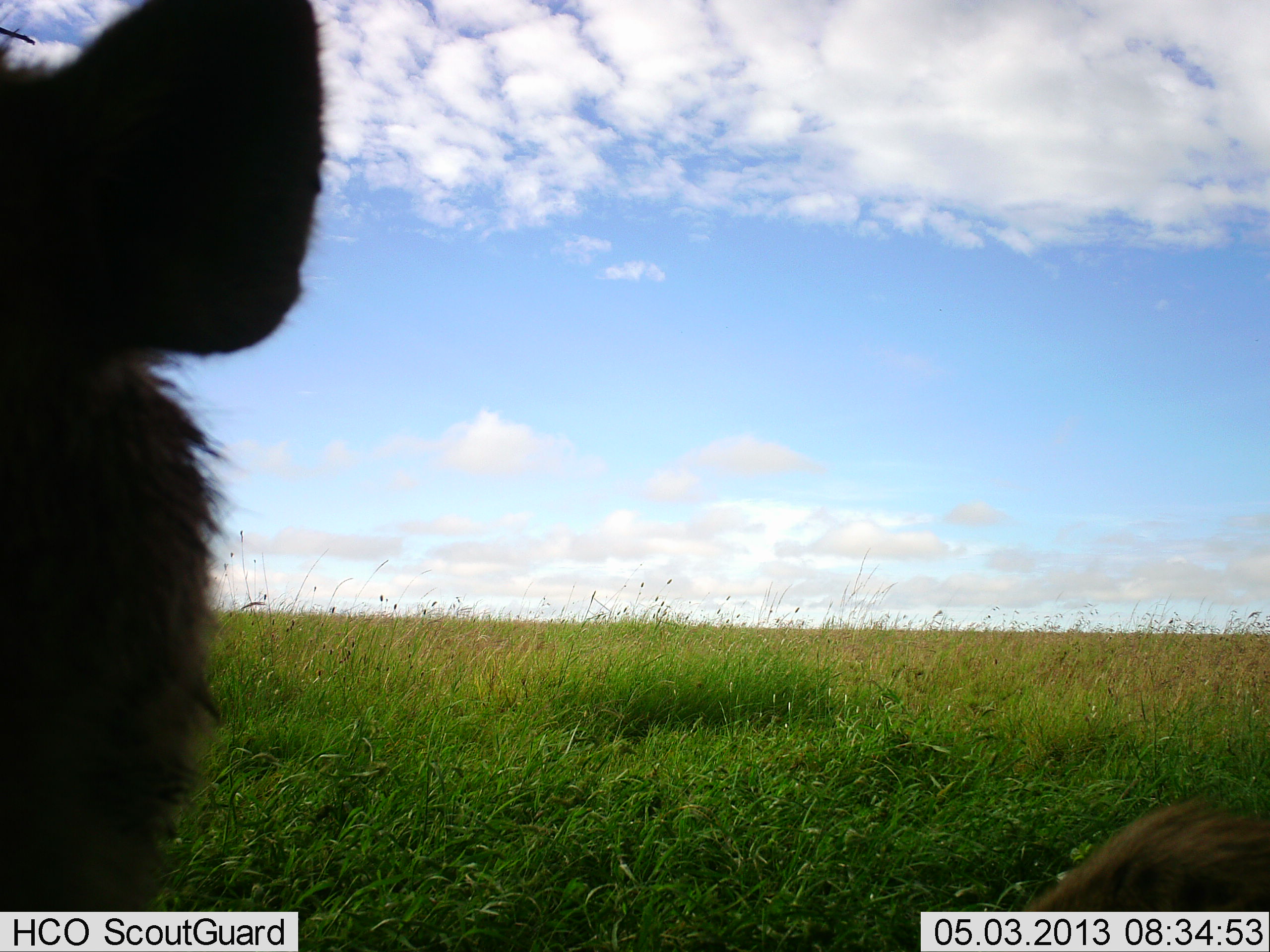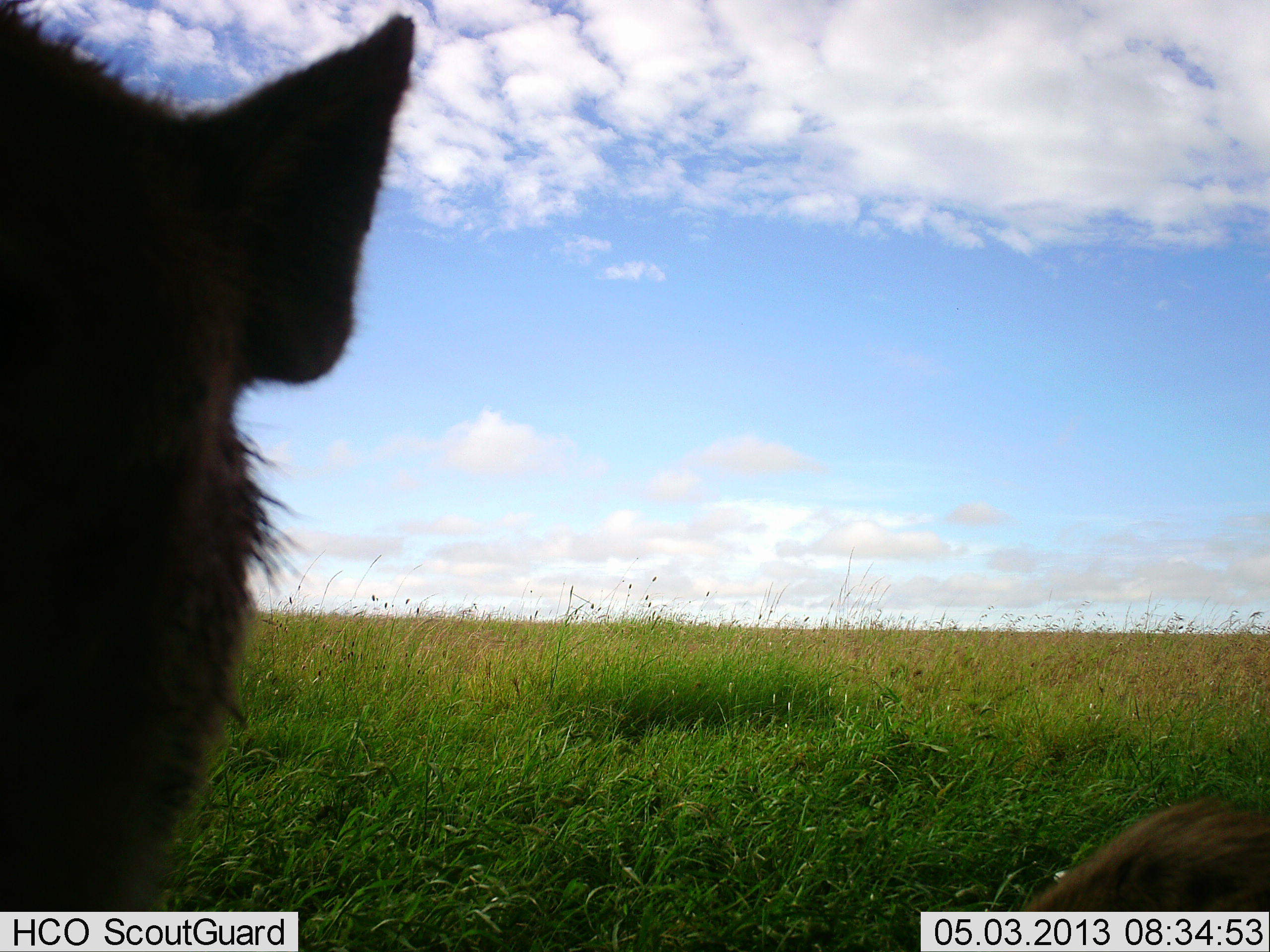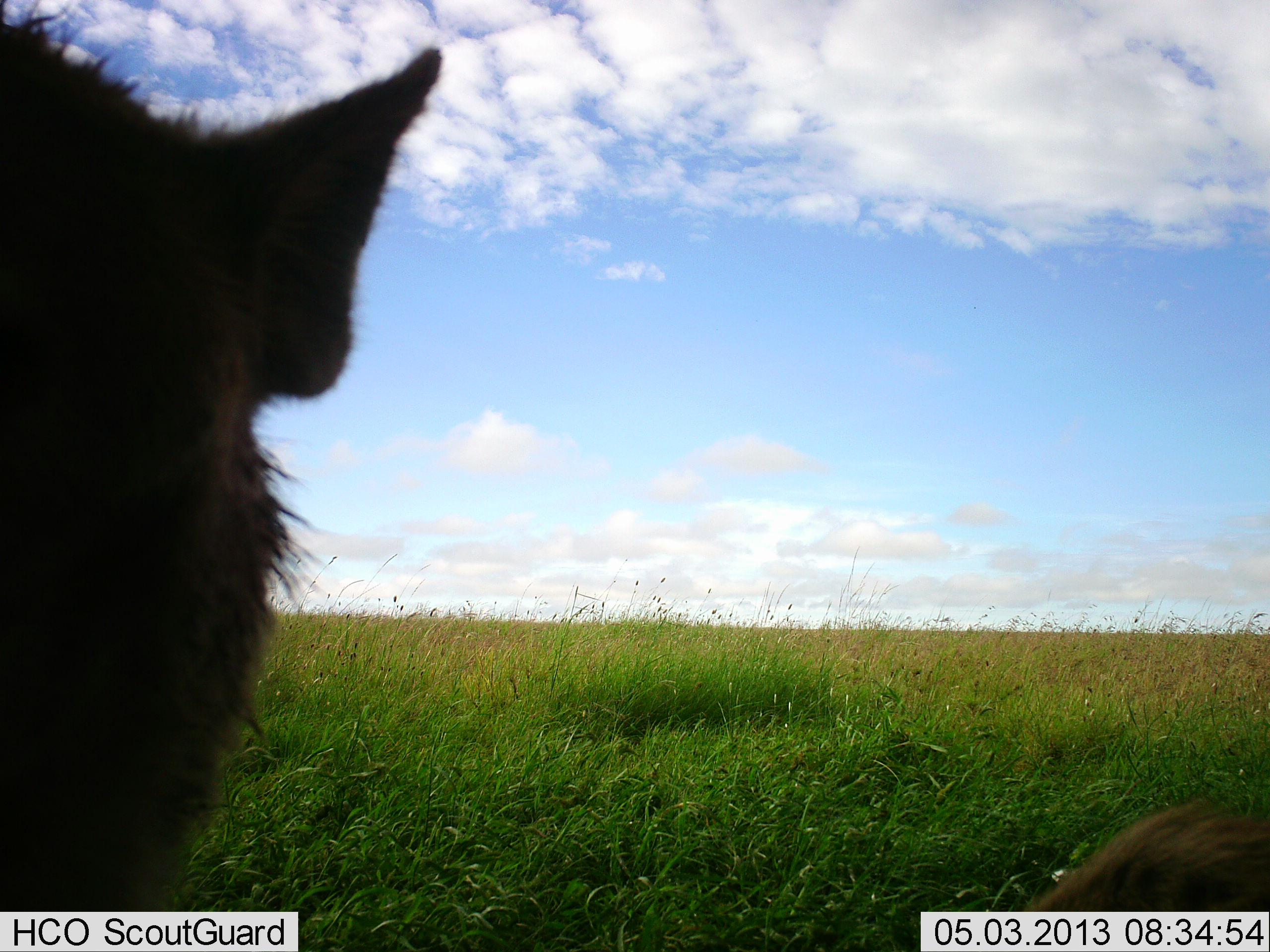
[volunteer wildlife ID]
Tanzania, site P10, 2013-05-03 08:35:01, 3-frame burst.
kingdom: Animalia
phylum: Chordata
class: Mammalia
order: Carnivora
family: Hyaenidae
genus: Crocuta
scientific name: Crocuta crocuta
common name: spotted hyena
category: hyenaspotted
Hyenaspotted (spotted hyena) (Crocuta crocuta), count 1. Behavior (volunteer vote fractions): standing 33%, resting 56%, moving 11%, interacting 0%. Young present (vote fraction): 0%. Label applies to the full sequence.